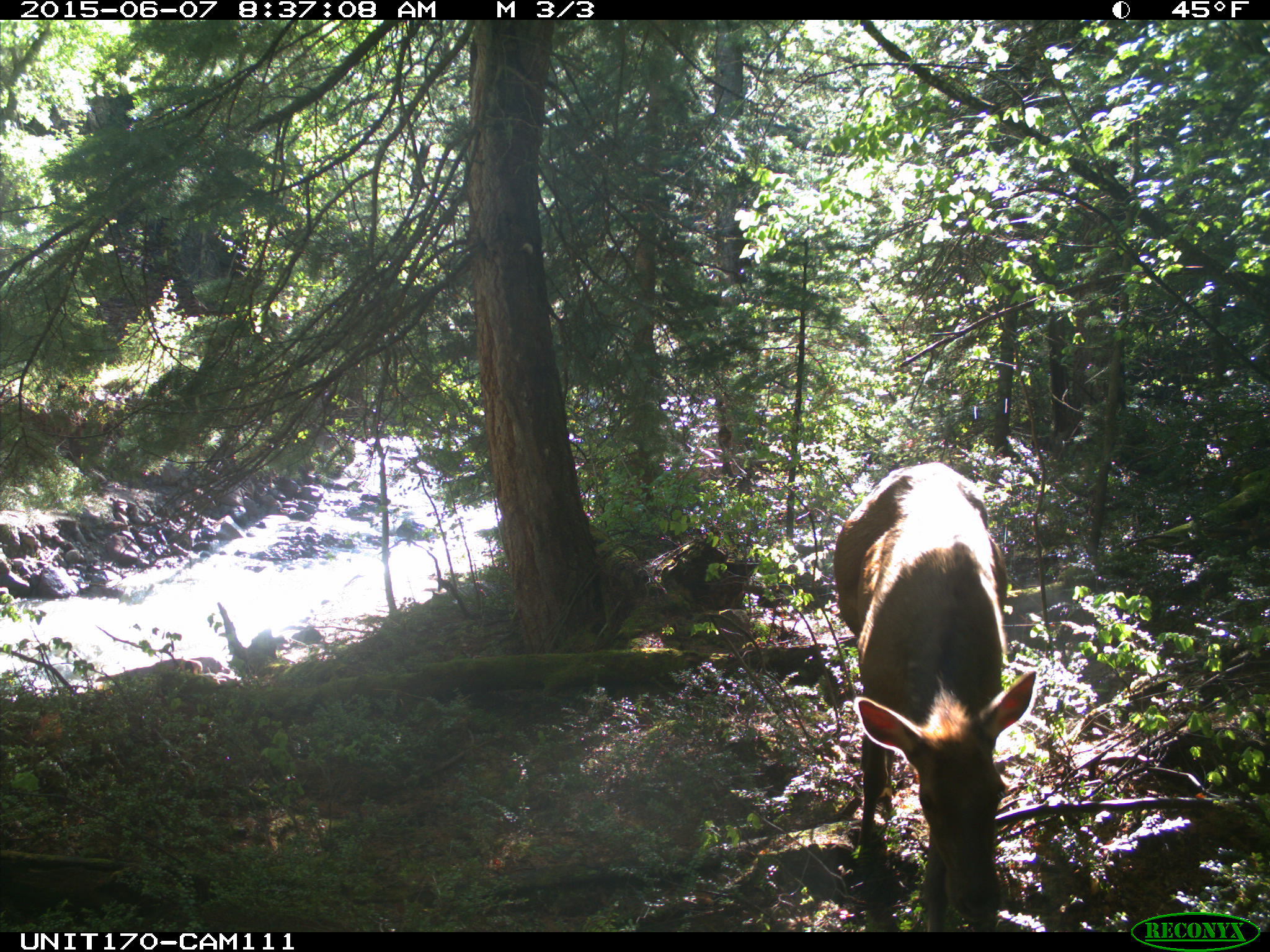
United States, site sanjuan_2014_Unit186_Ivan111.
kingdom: Animalia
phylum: Chordata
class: Mammalia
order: Artiodactyla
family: Cervidae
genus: Cervus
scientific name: Cervus elaphus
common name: red deer